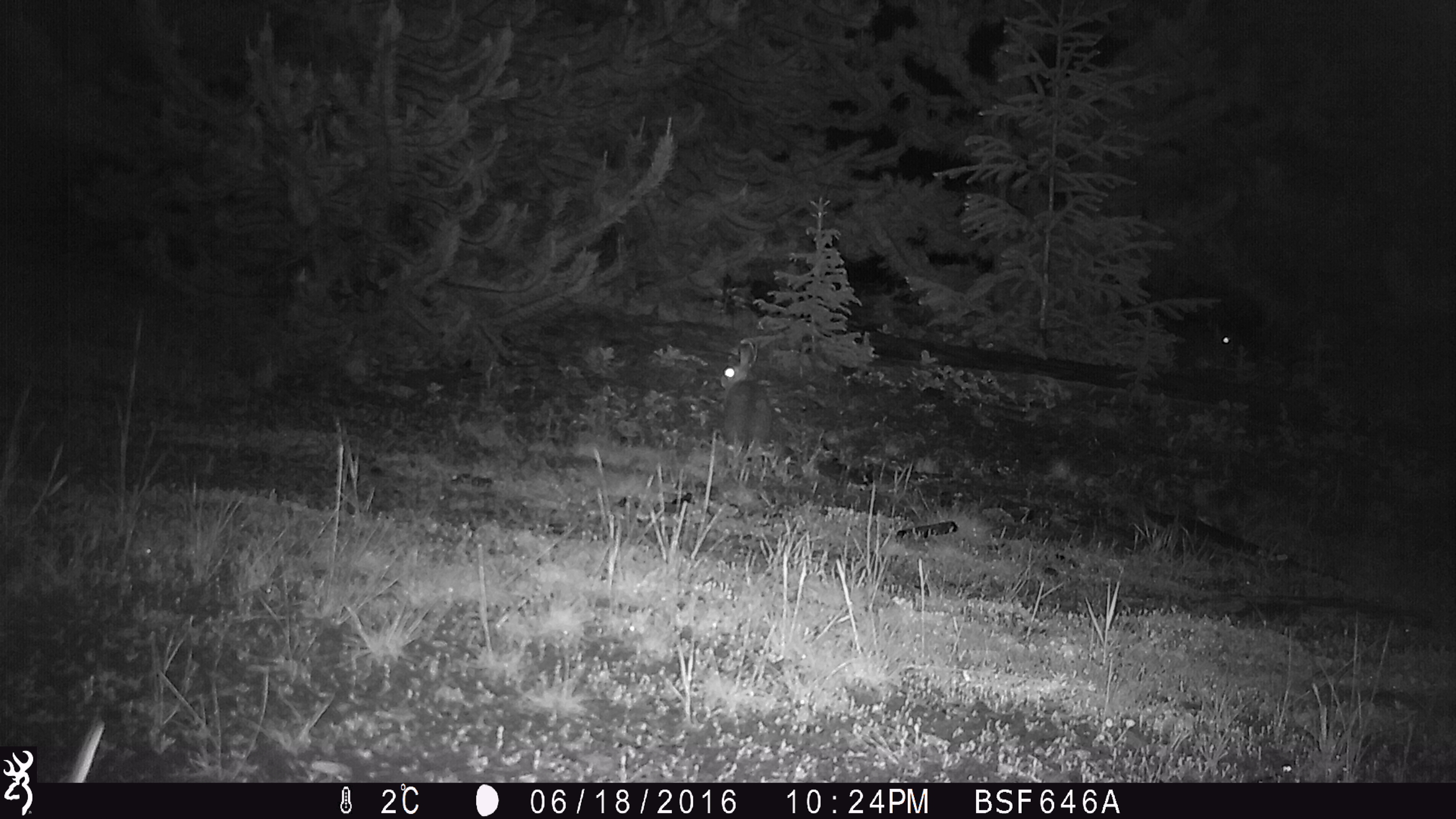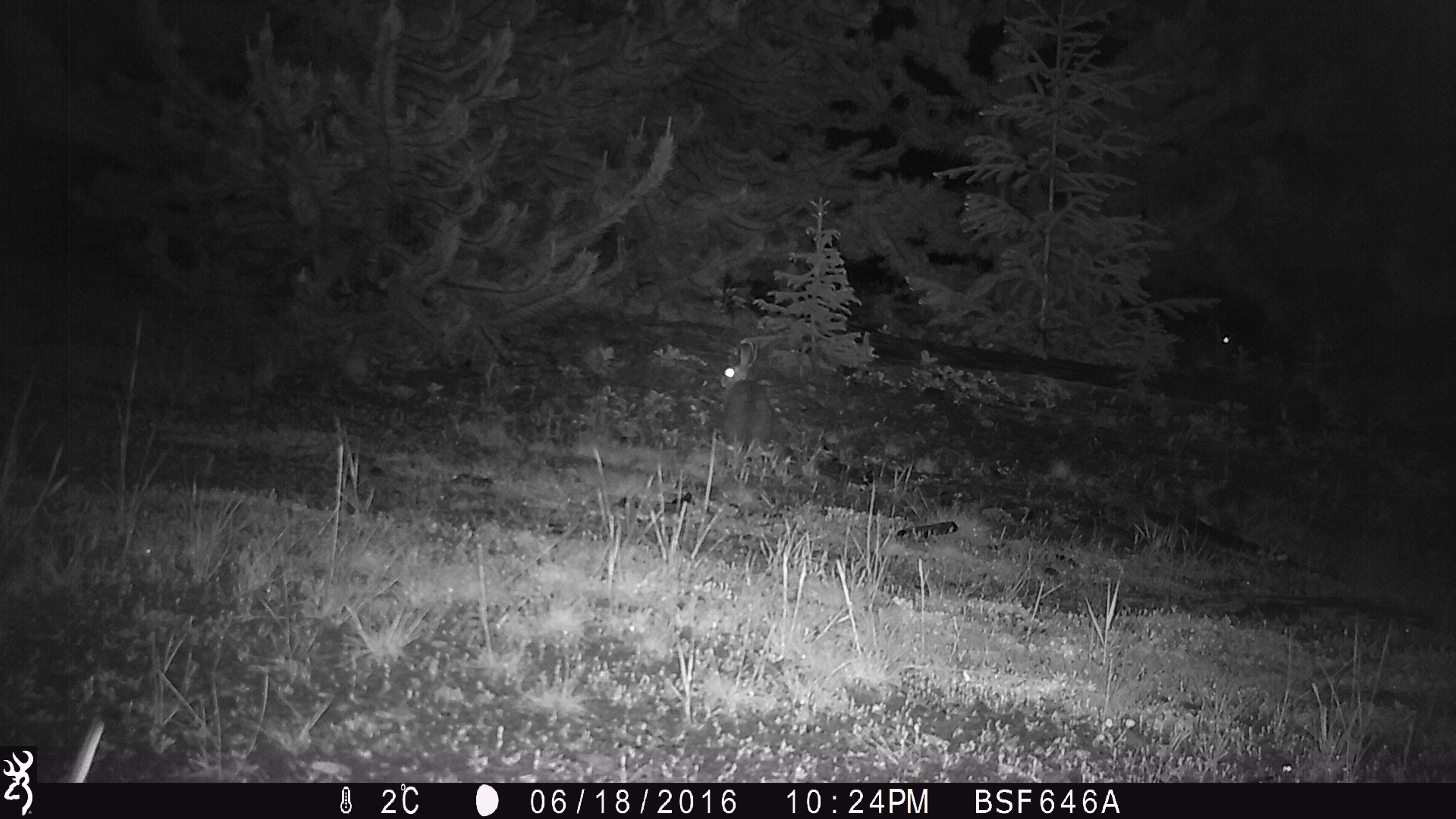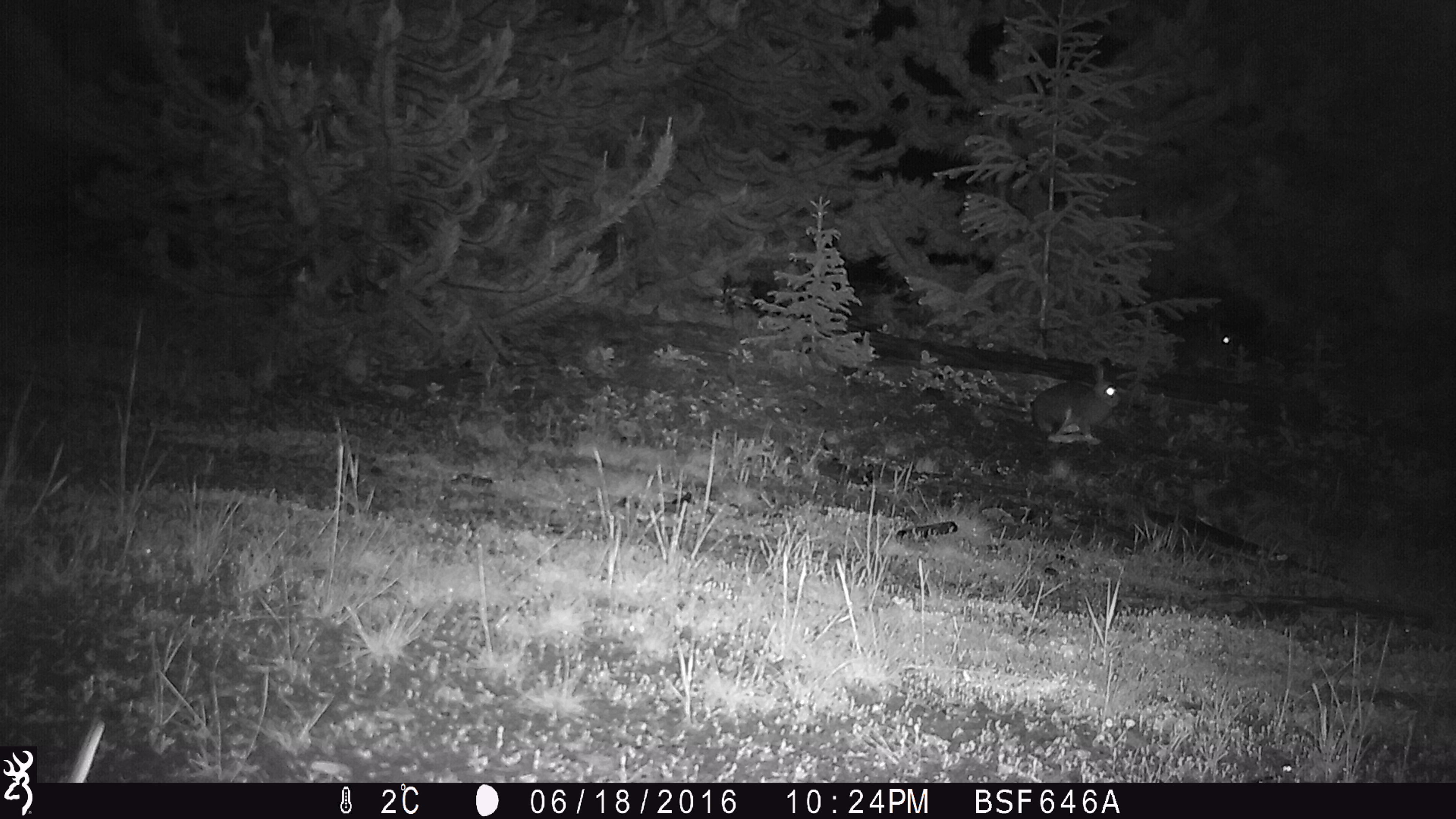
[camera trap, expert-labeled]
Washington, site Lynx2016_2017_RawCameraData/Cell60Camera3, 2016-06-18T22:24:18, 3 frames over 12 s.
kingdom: Animalia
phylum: Chordata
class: Mammalia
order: Lagomorpha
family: Leporidae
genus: Lepus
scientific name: Lepus americanus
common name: snowshoe hare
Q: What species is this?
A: Lepus americanus (snowshoe hare).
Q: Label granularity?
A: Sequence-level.